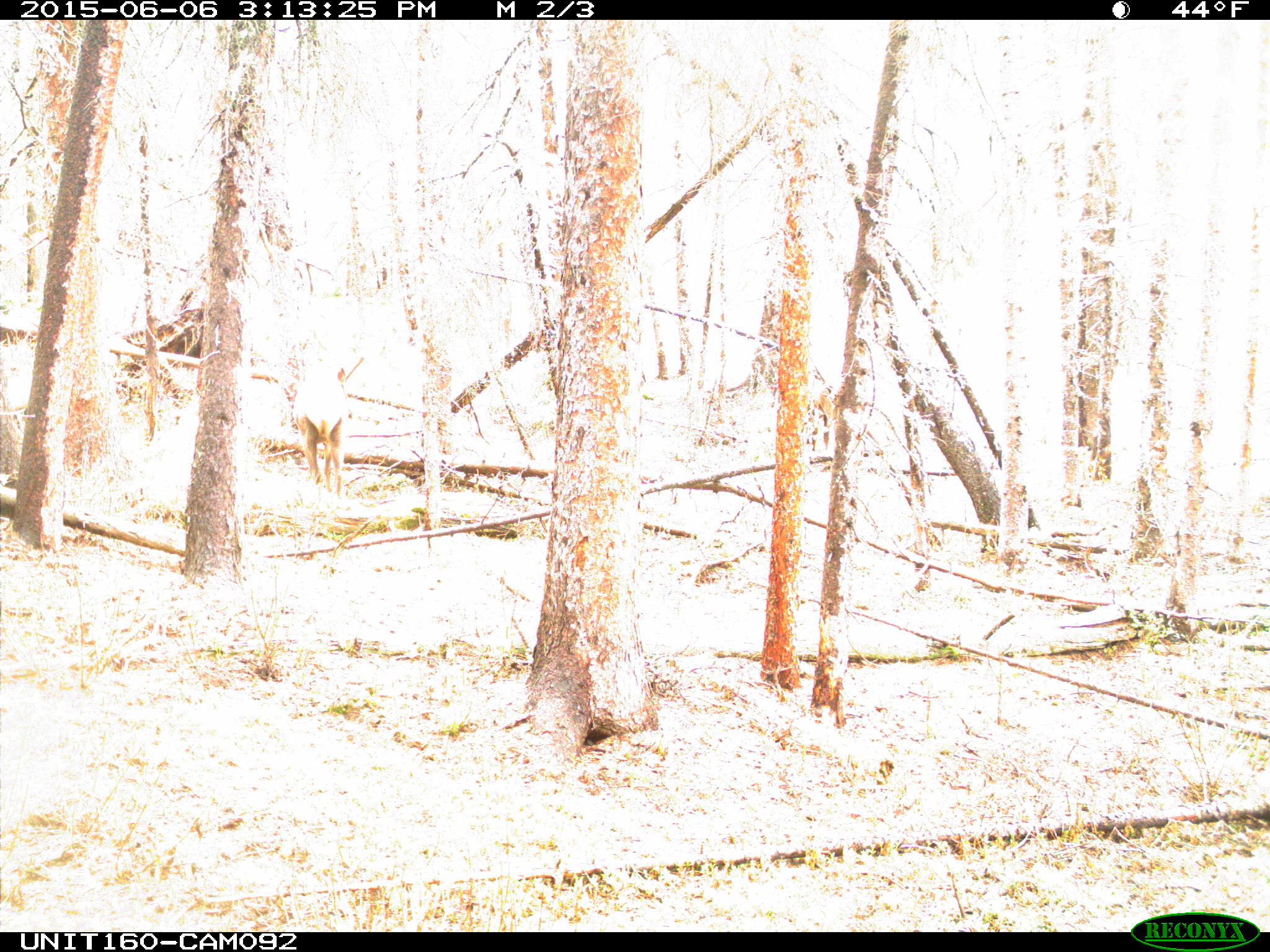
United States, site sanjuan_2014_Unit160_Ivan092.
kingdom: Animalia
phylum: Chordata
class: Mammalia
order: Artiodactyla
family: Cervidae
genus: Cervus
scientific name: Cervus elaphus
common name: red deer